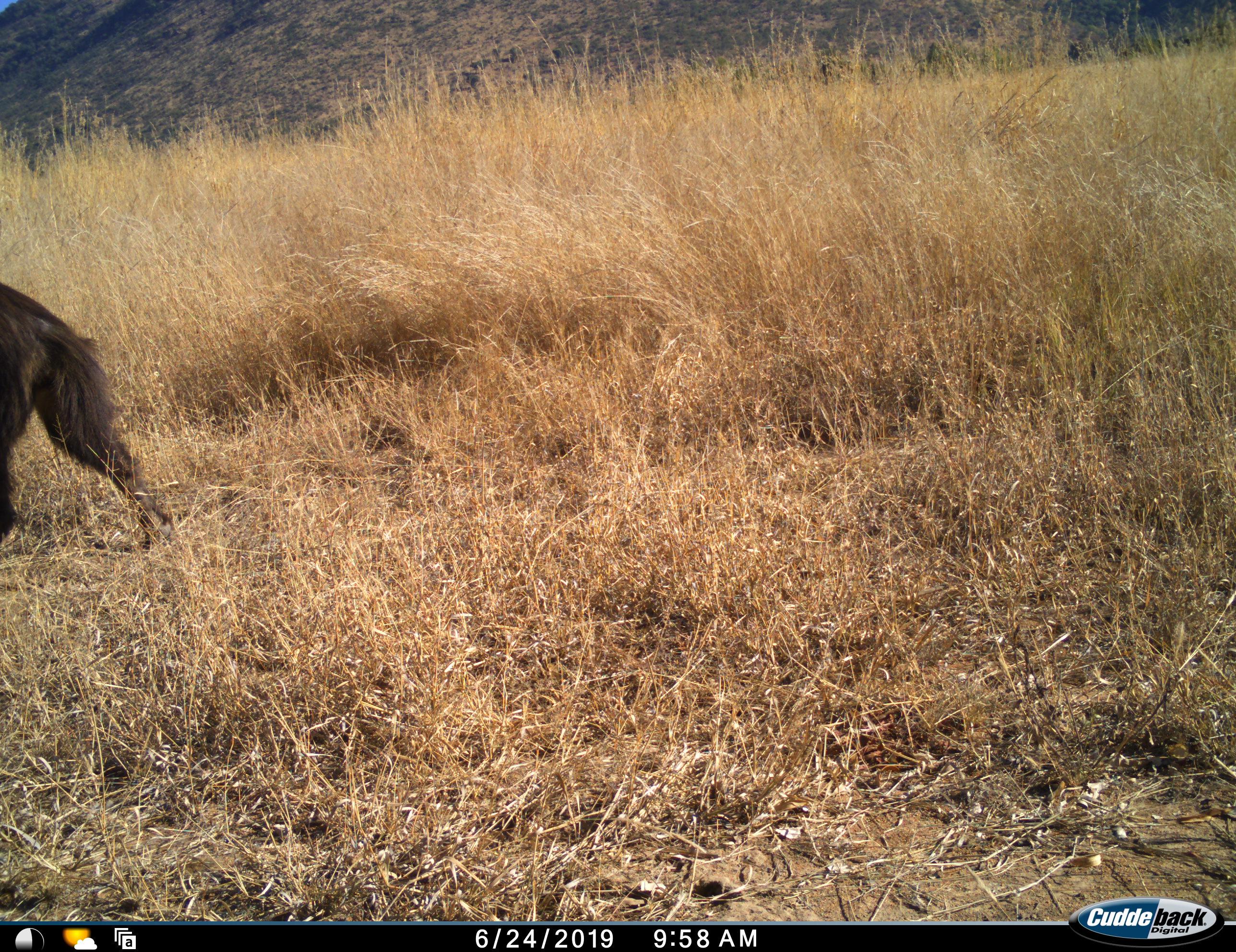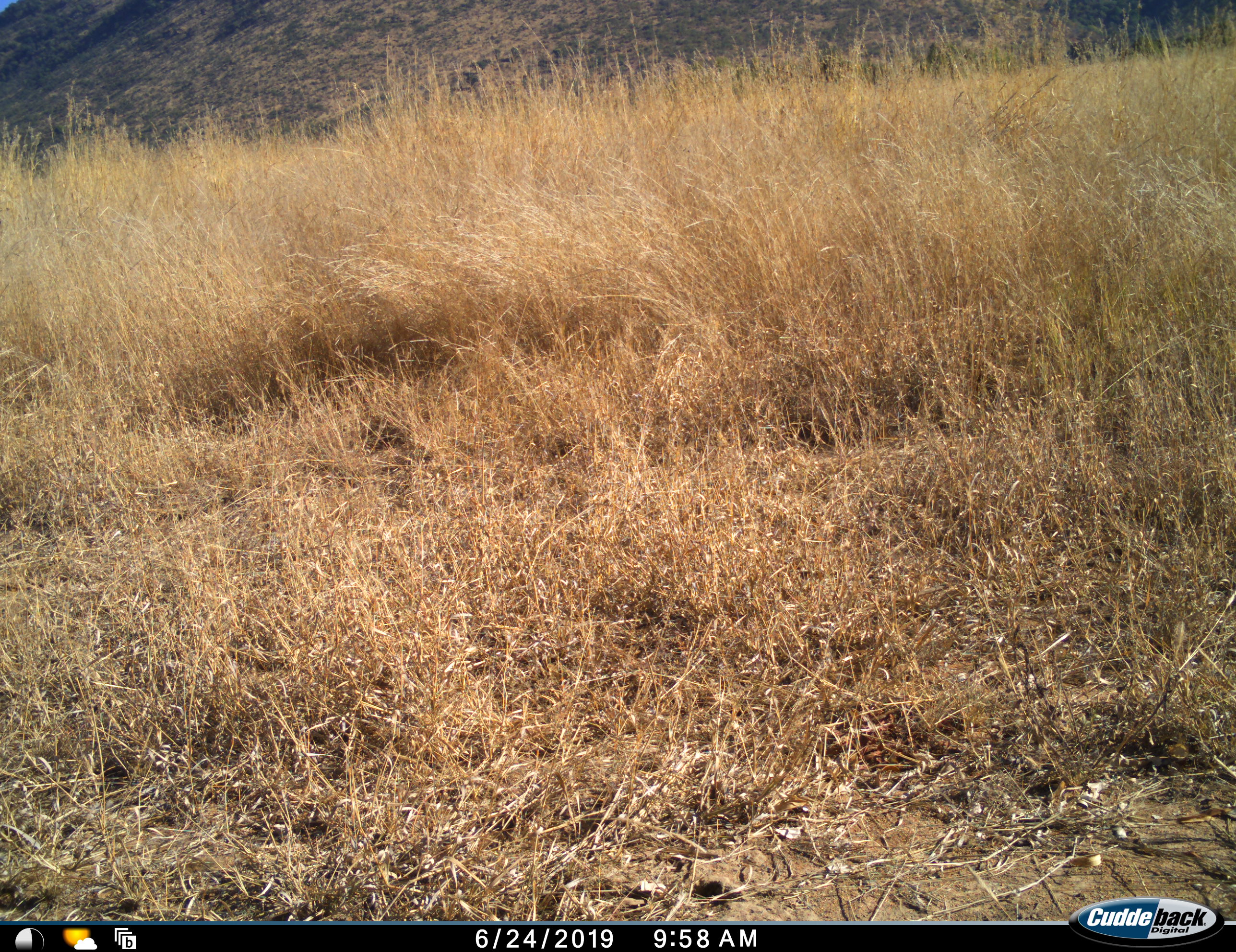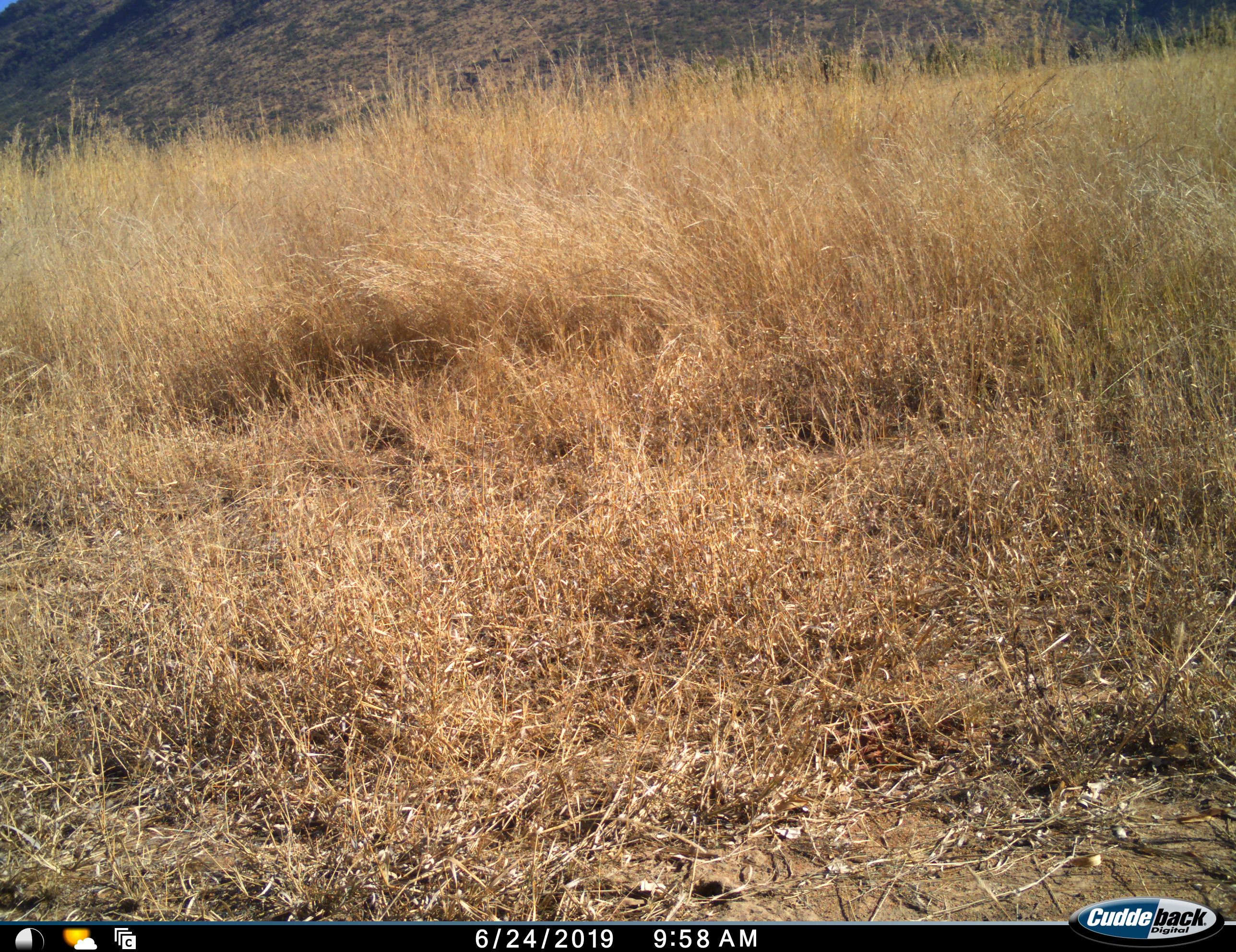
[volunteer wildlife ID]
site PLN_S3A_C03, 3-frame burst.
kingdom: Animalia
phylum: Chordata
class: Mammalia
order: Carnivora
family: Hyaenidae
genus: Parahyaena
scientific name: Parahyaena brunnea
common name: brown hyena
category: hyenabrown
Hyenabrown (brown hyena) (Parahyaena brunnea), count 1. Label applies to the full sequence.